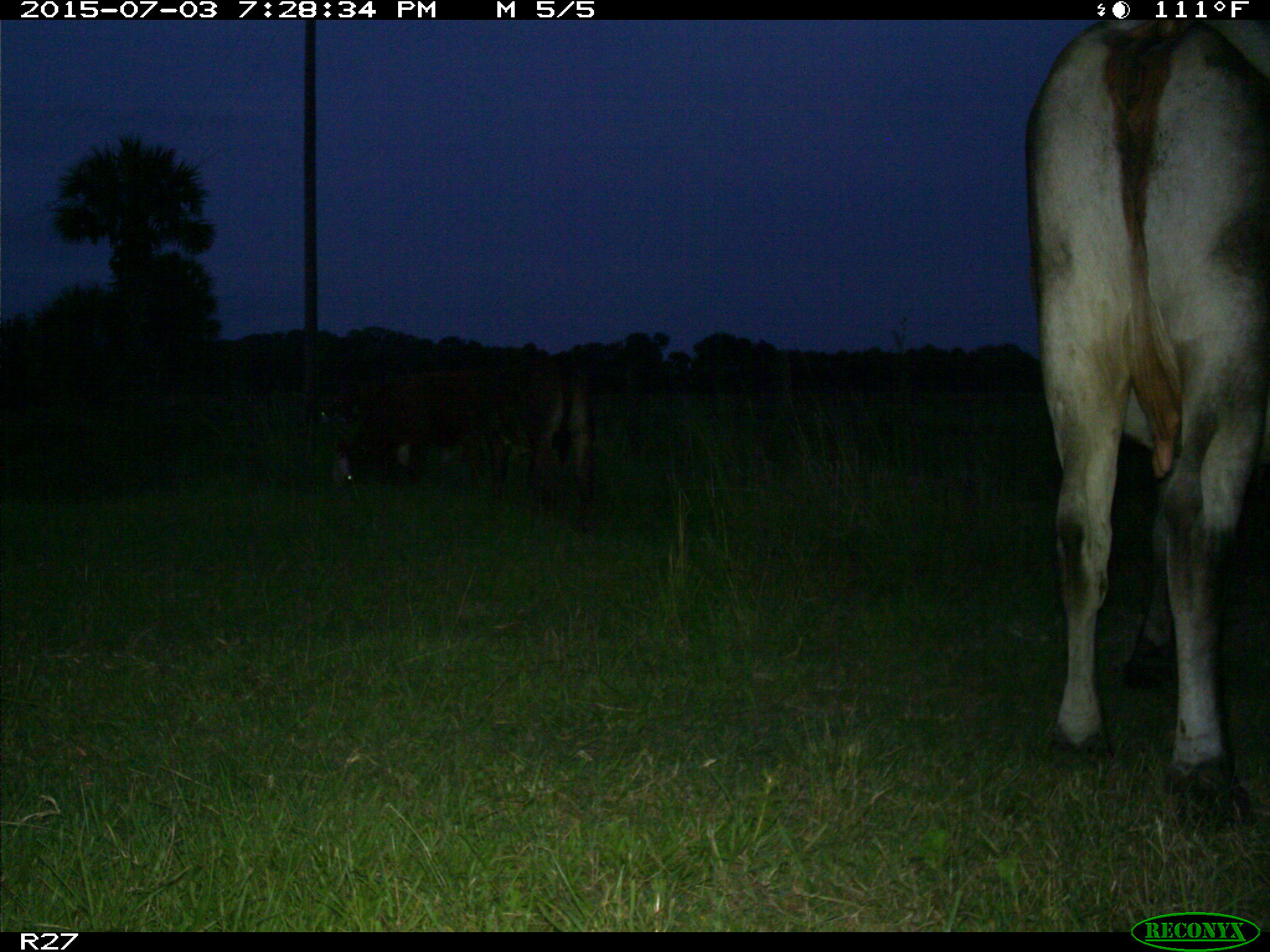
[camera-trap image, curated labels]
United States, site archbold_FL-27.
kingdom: Animalia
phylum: Chordata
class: Mammalia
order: Artiodactyla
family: Bovidae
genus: Bos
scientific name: Bos taurus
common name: domestic cow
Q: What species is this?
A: Bos taurus (domestic cow).